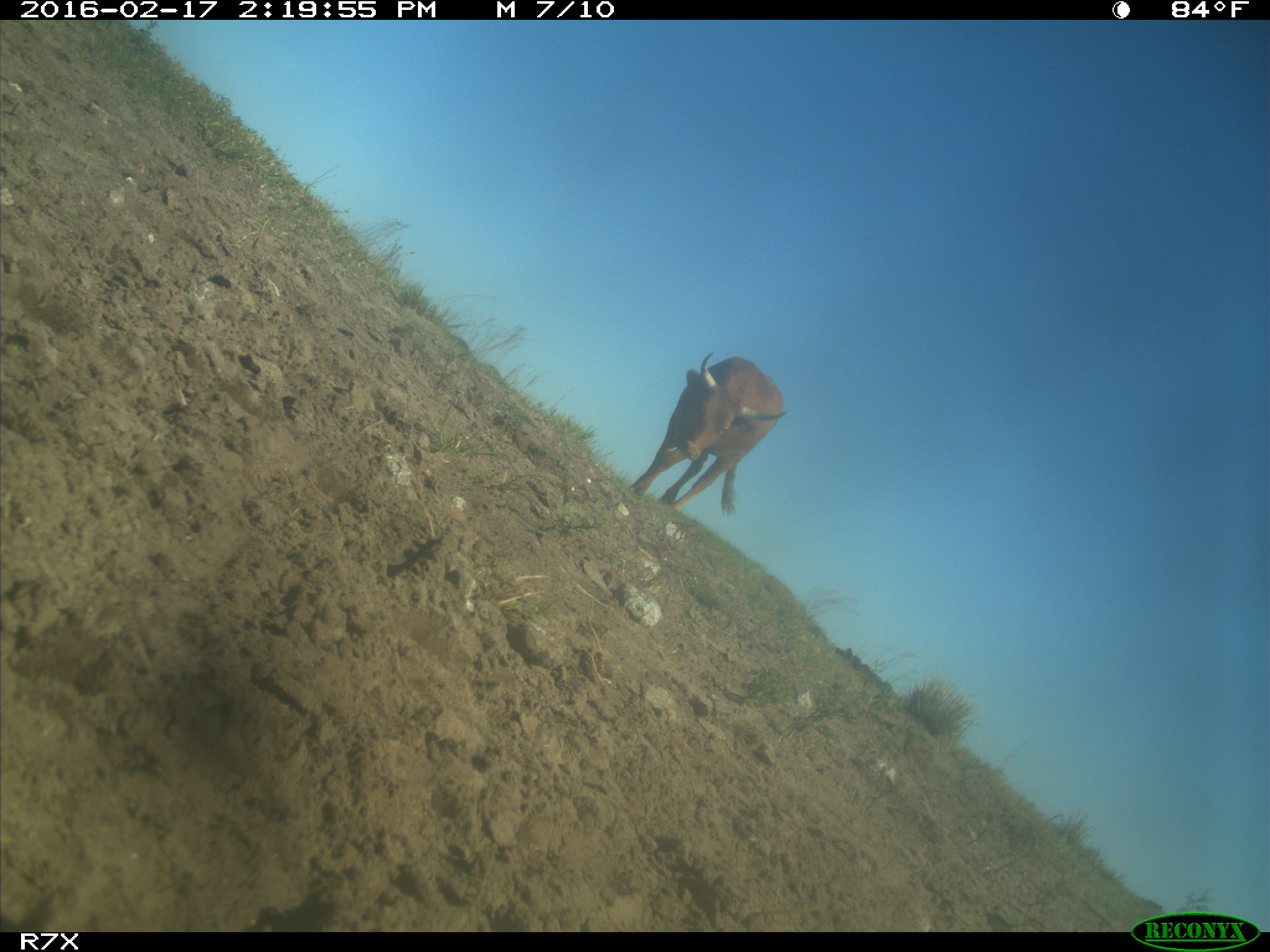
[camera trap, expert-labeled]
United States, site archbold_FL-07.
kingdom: Animalia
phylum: Chordata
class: Mammalia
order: Artiodactyla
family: Bovidae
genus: Bos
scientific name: Bos taurus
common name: domestic cow